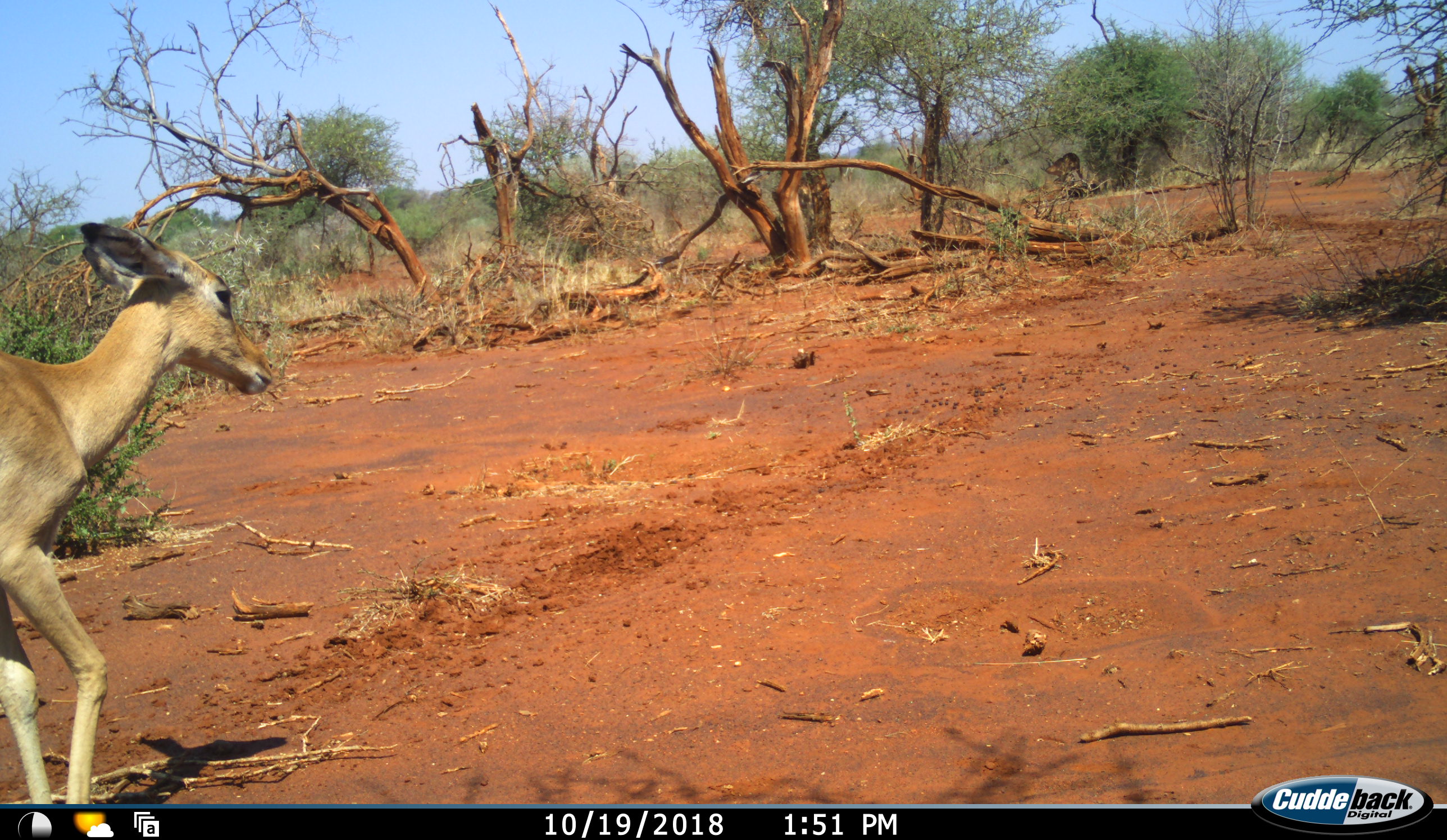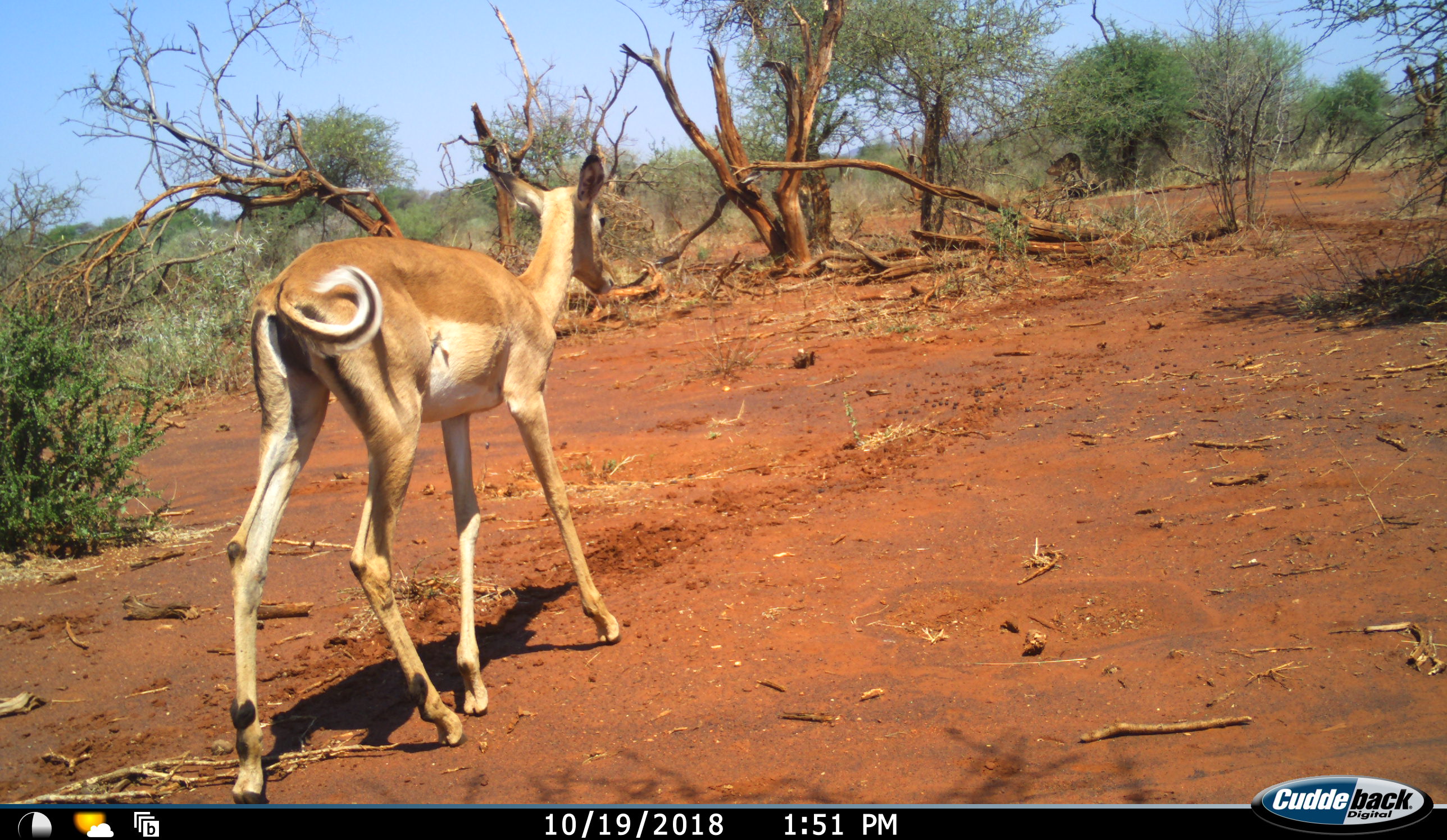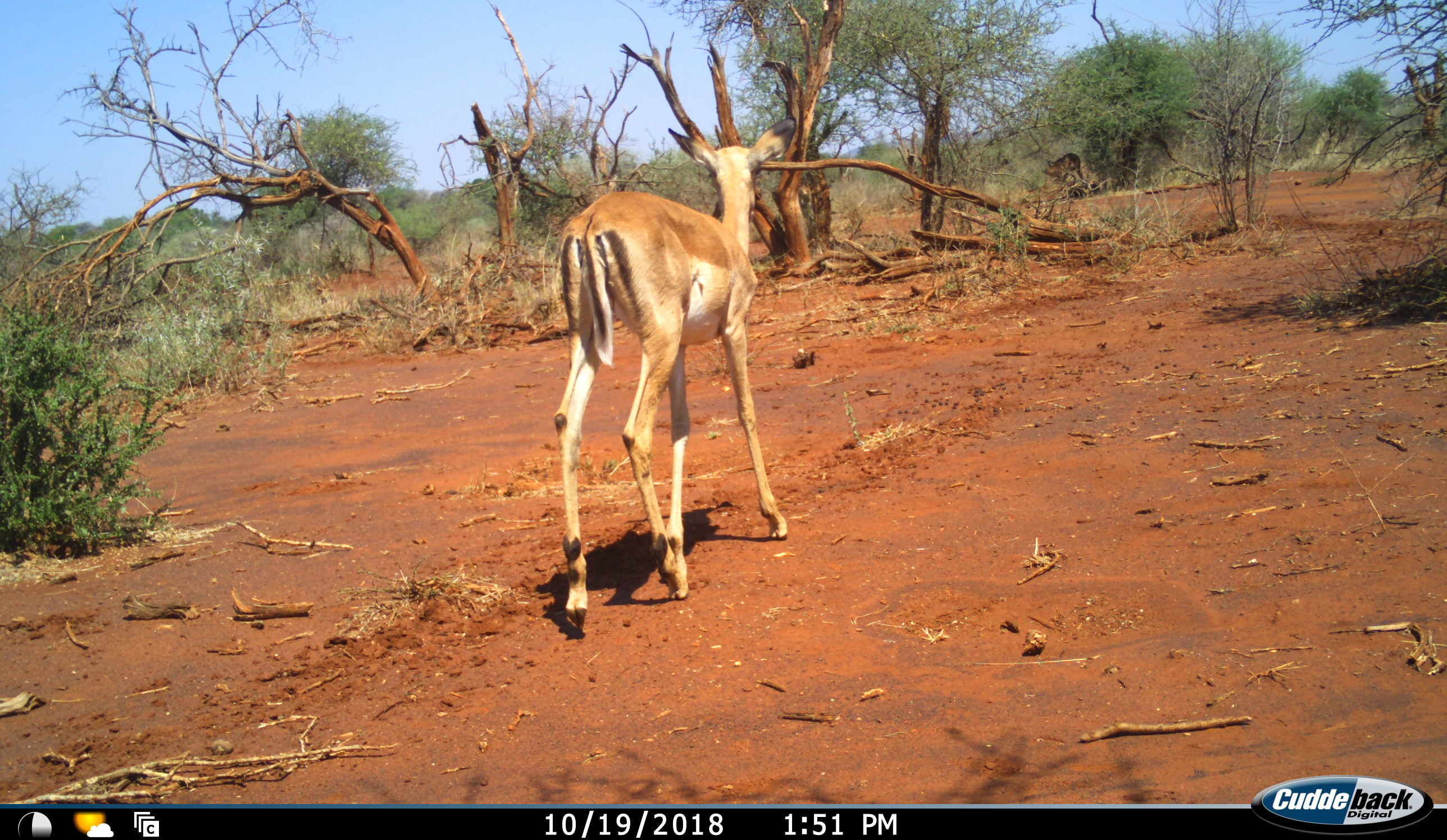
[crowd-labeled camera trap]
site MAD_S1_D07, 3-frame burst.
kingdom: Animalia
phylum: Chordata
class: Mammalia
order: Artiodactyla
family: Bovidae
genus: Aepyceros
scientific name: Aepyceros melampus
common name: impala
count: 1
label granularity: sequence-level